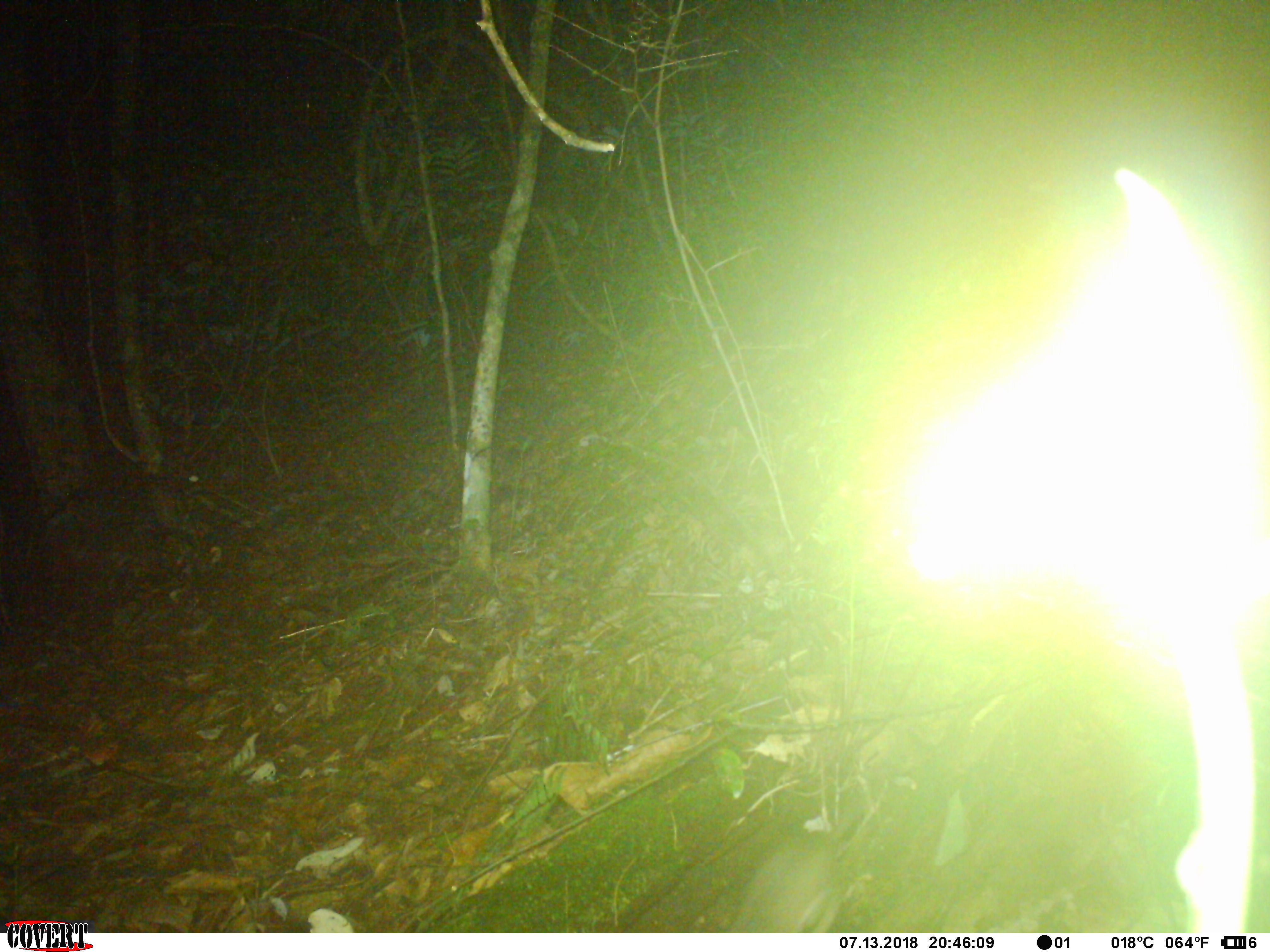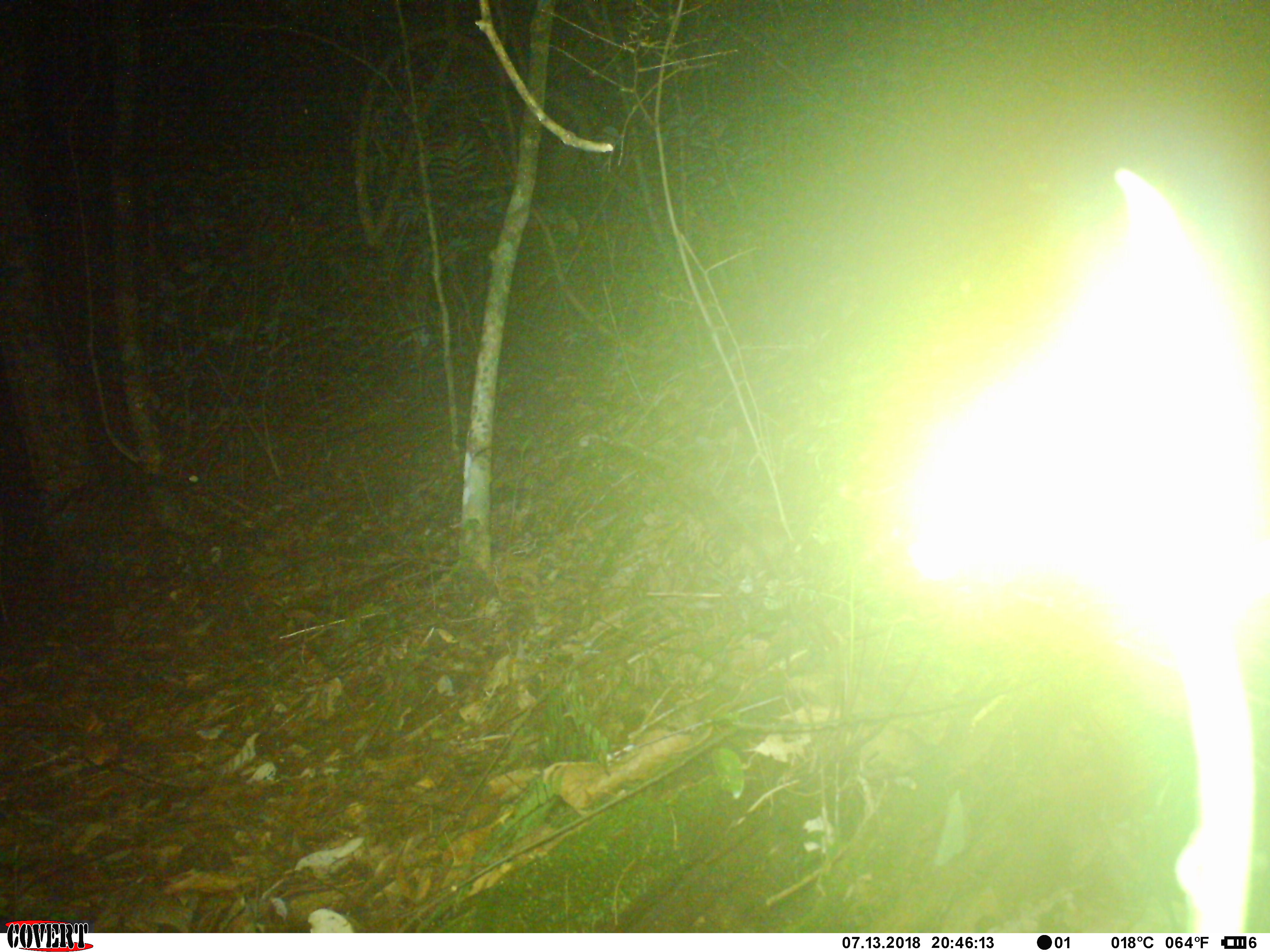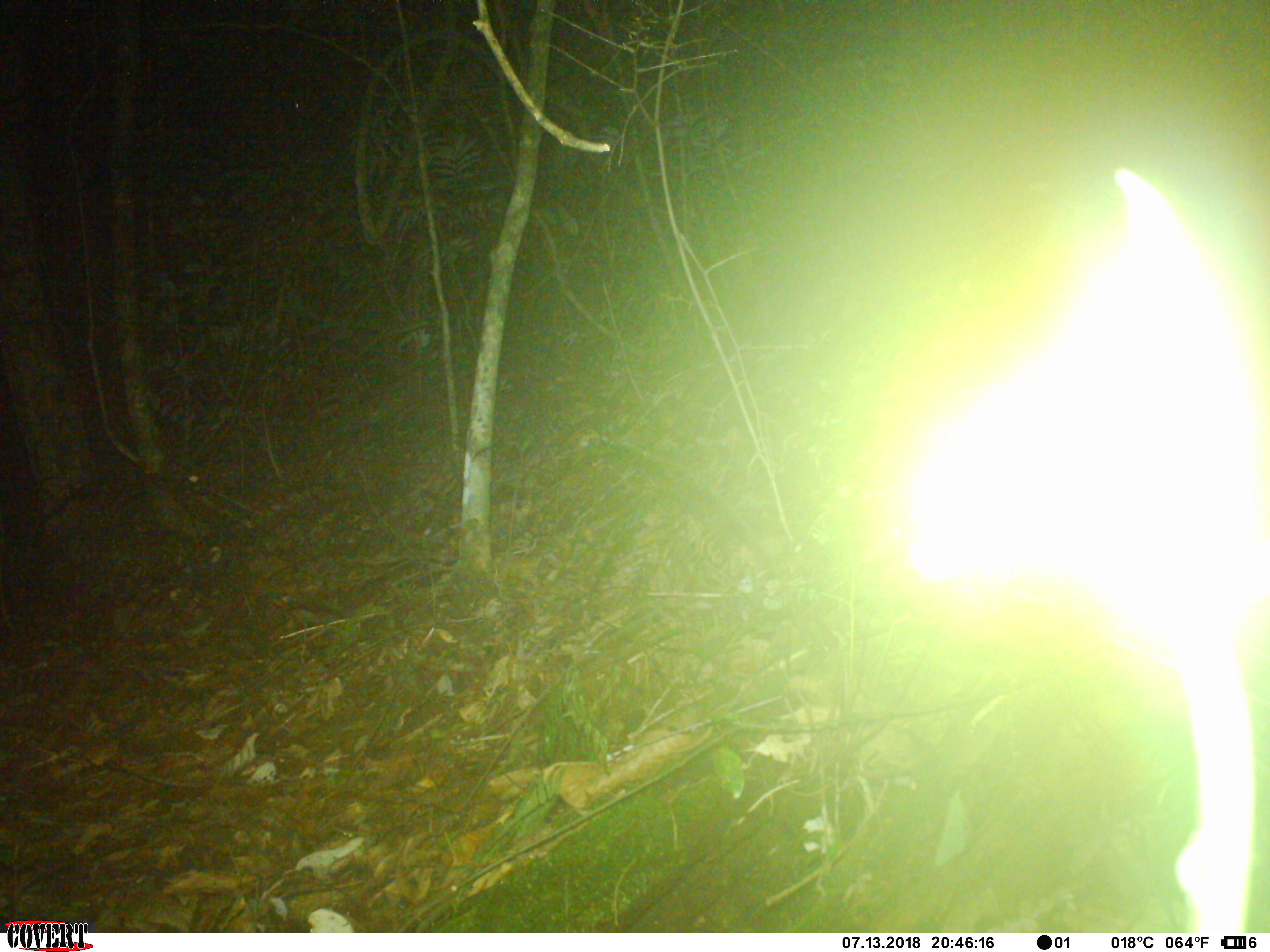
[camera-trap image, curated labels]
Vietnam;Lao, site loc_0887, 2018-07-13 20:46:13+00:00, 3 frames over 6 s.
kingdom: Animalia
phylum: Chordata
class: Mammalia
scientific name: Mammalia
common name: mammal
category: unidentified small mammal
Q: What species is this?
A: Unidentified small mammal (mammal) (Mammalia).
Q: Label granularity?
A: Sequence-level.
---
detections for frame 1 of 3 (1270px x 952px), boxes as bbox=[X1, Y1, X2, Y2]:
unidentified small mammal: bbox=[725, 784, 869, 931]